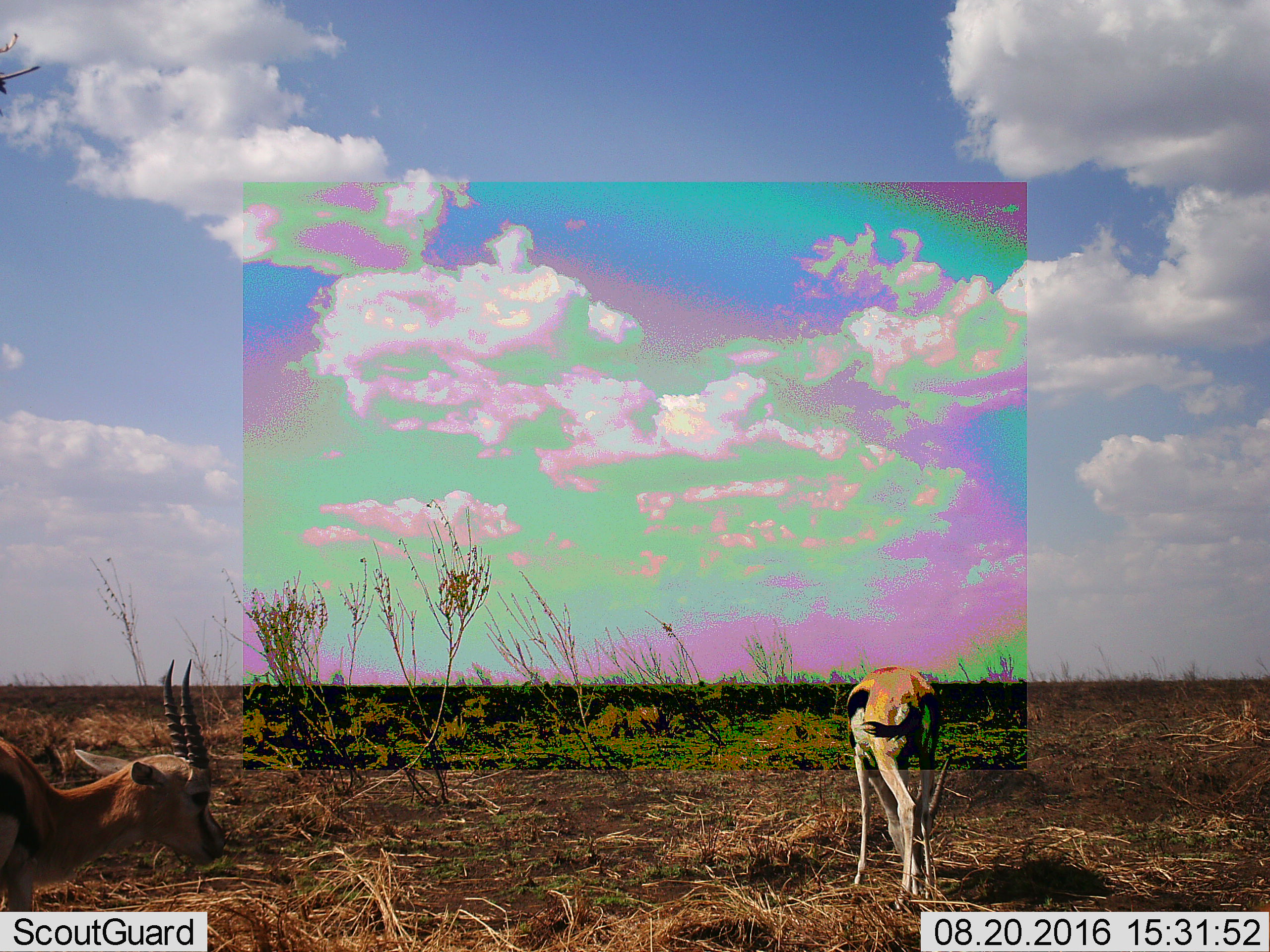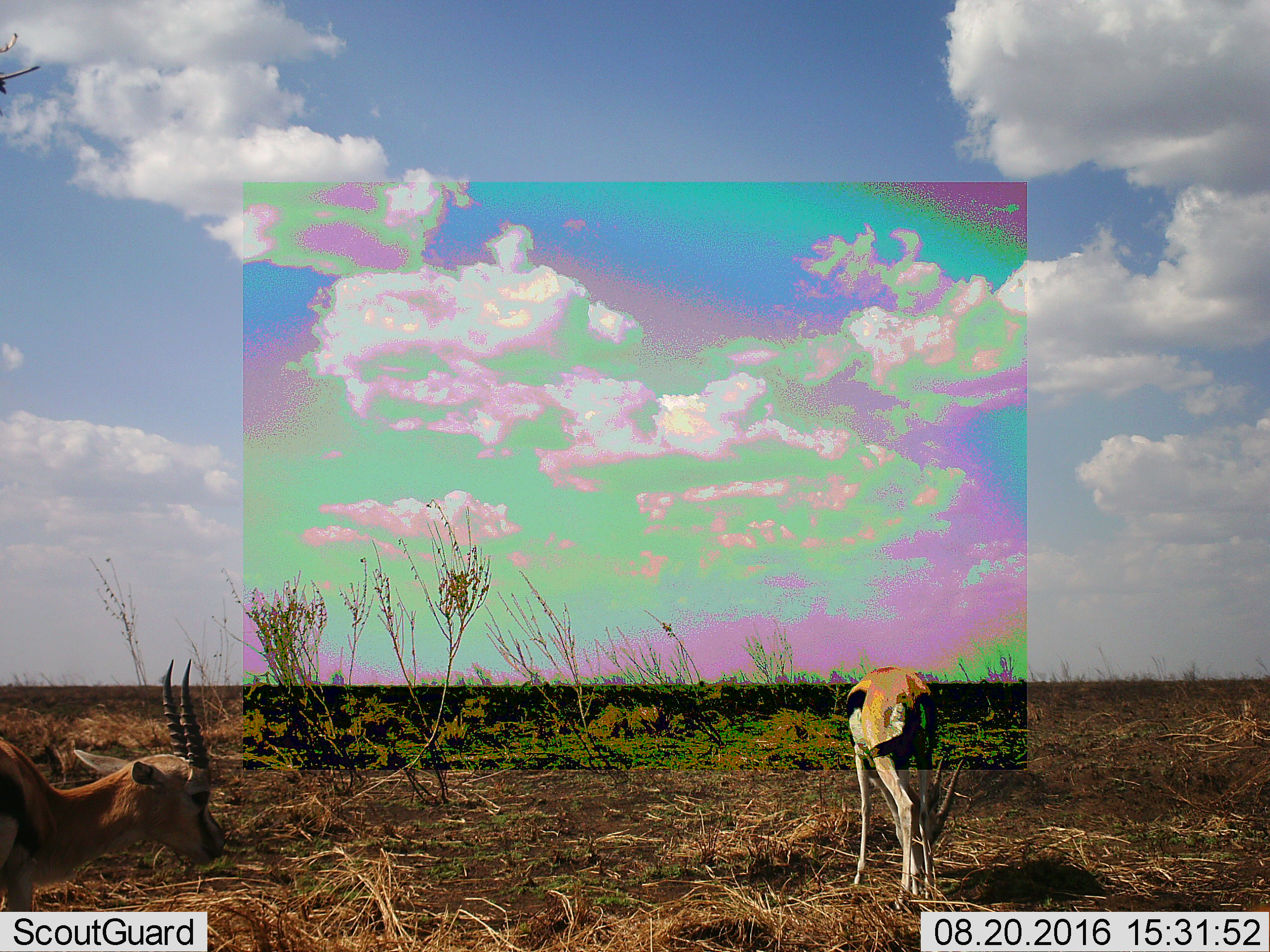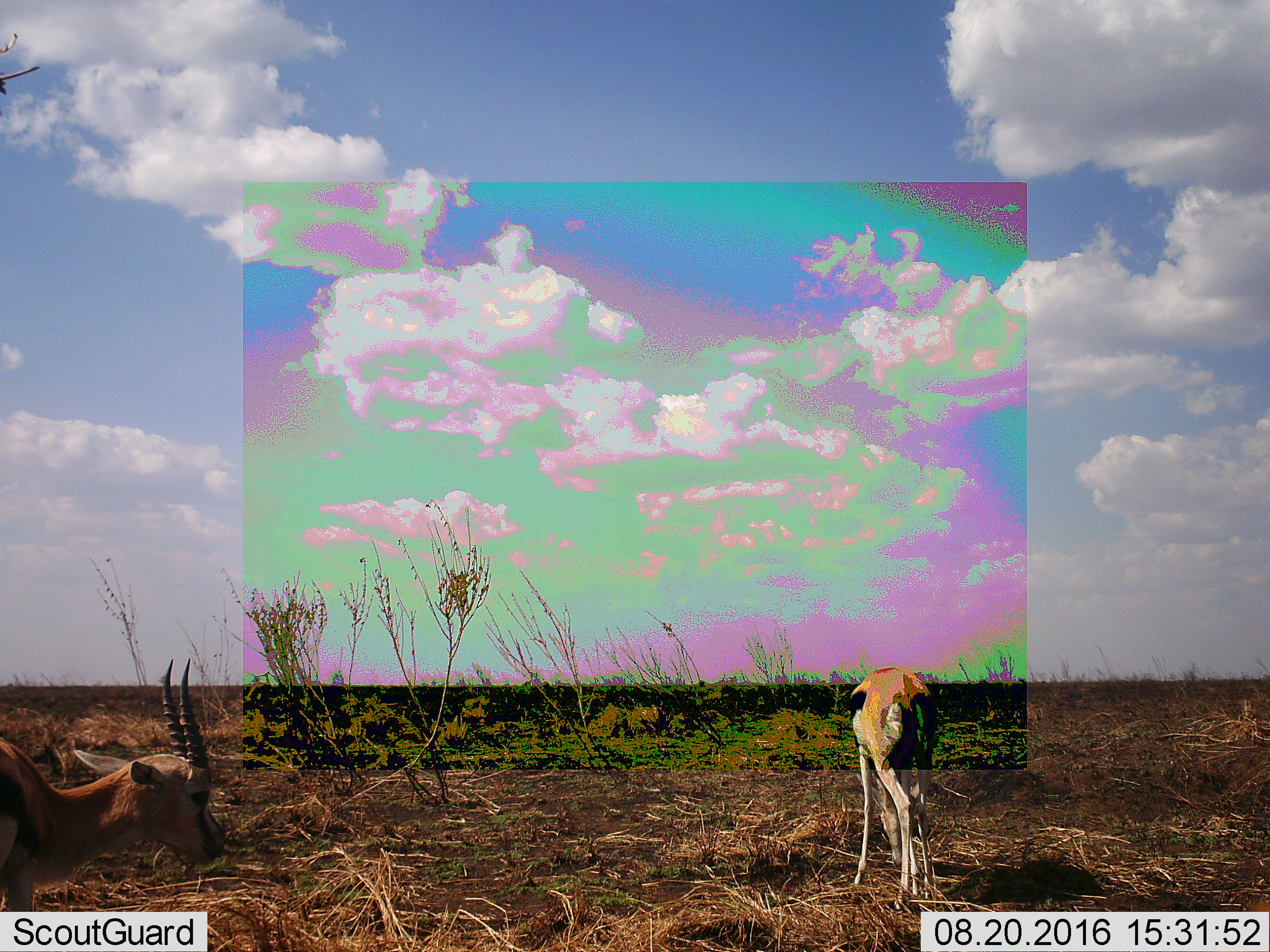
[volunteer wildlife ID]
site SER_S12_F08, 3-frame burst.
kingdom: Animalia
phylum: Chordata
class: Mammalia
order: Artiodactyla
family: Bovidae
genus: Eudorcas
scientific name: Eudorcas thomsonii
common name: thomson's gazelle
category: gazellethomsons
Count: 2.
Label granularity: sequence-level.